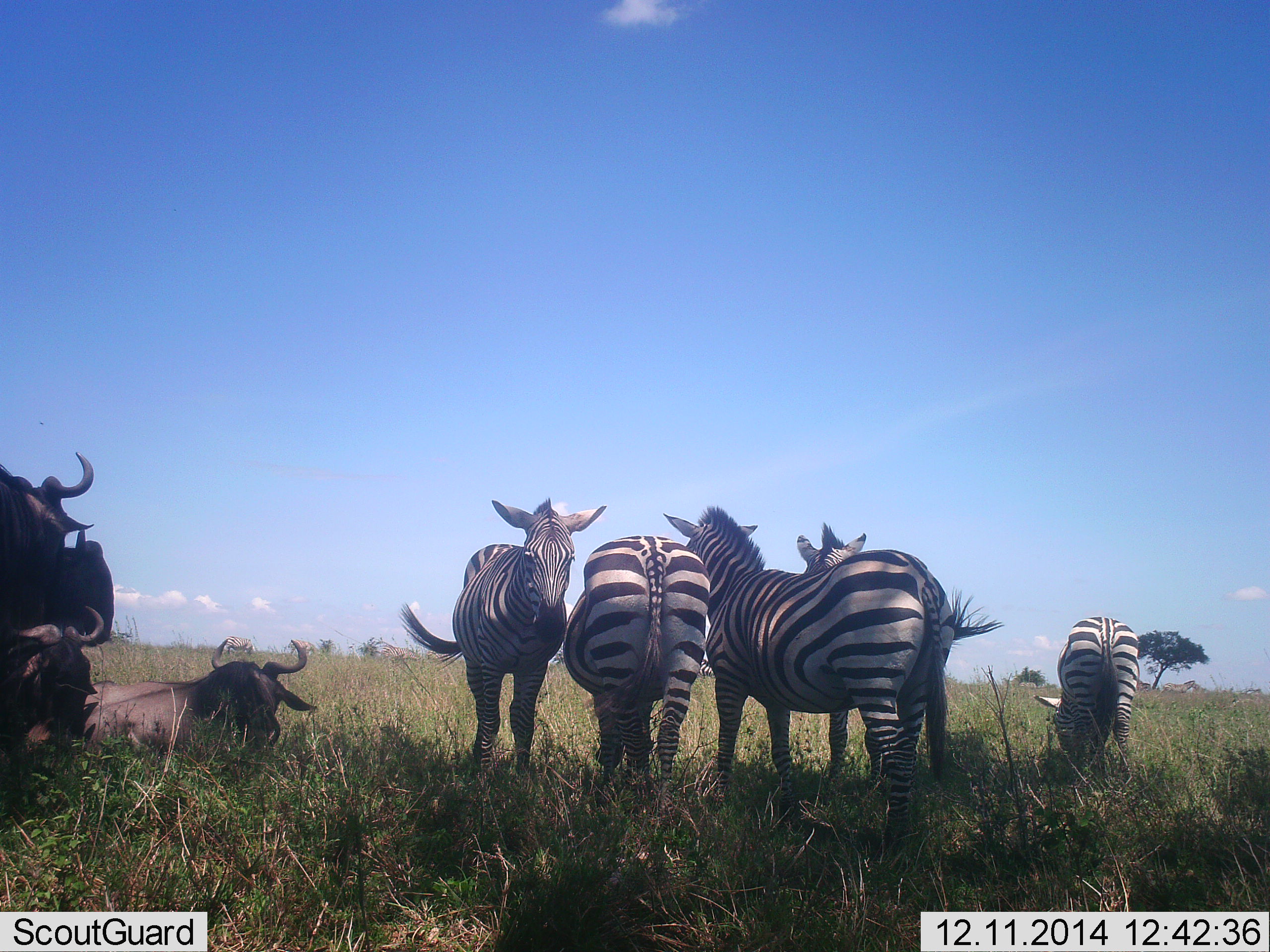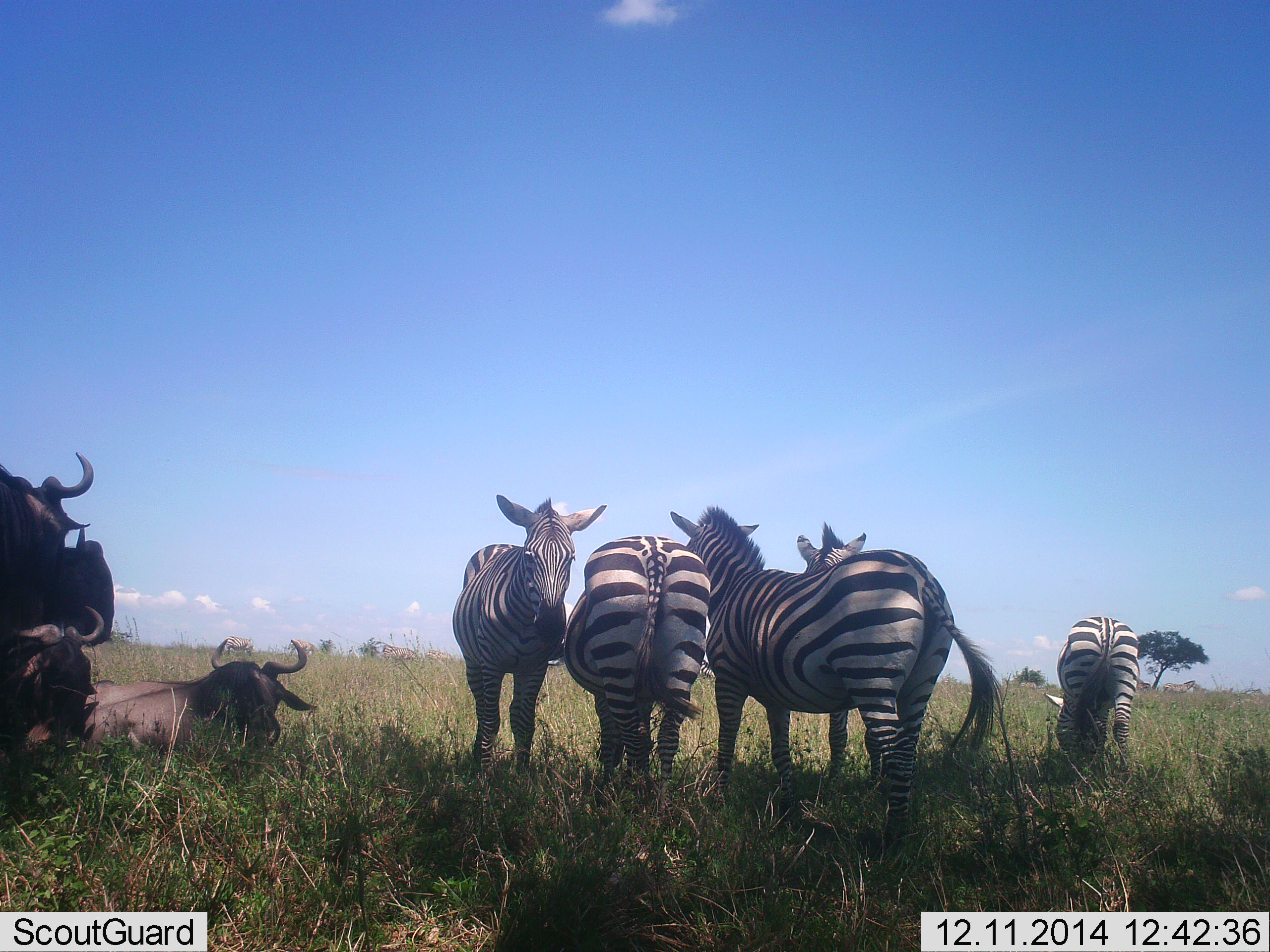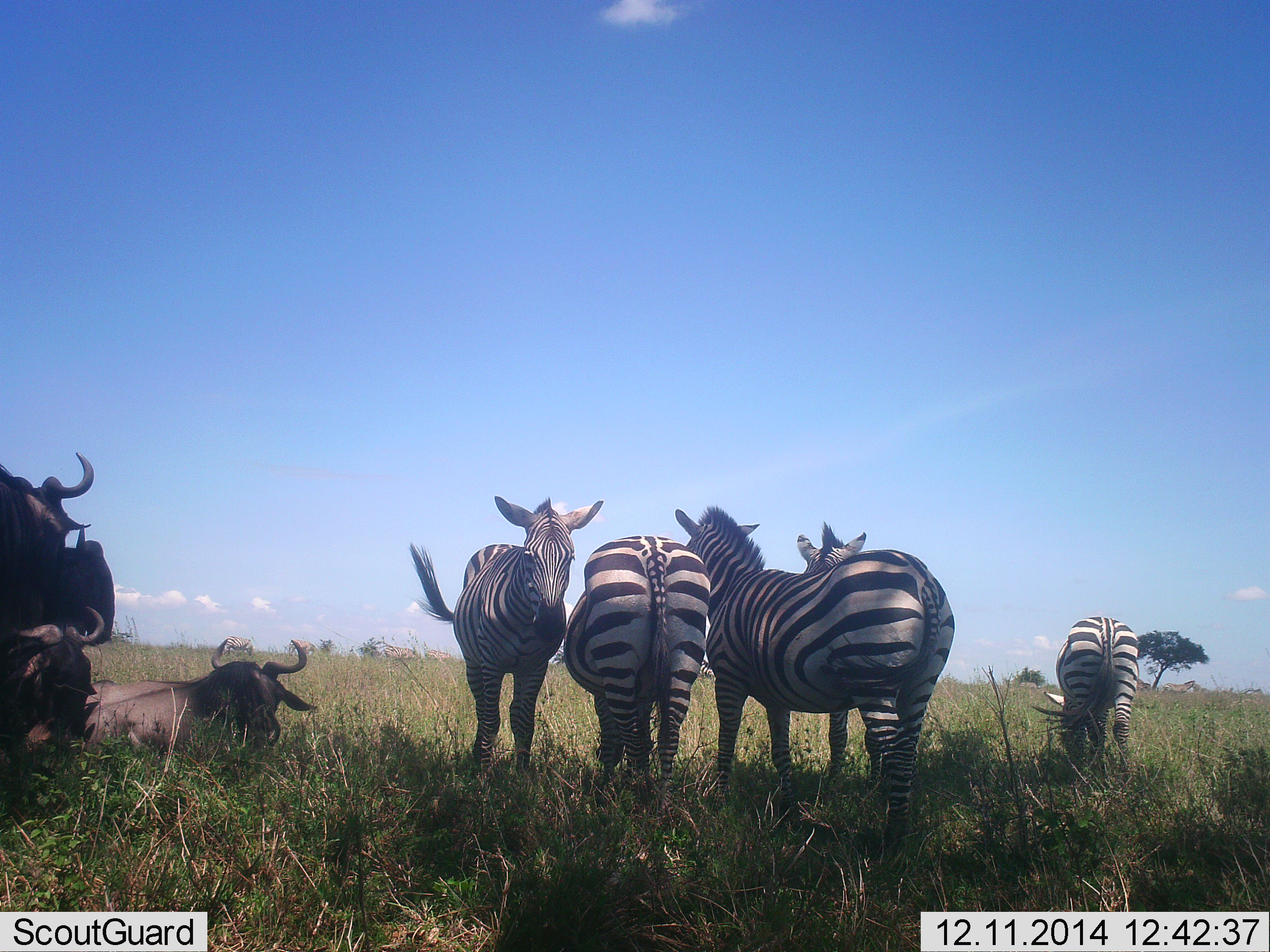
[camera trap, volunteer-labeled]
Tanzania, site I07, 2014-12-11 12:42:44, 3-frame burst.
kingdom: Animalia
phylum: Chordata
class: Mammalia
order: Artiodactyla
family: Bovidae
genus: Connochaetes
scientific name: Connochaetes taurinus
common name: blue wildebeest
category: wildebeest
Wildebeest (blue wildebeest) (Connochaetes taurinus), count 4. Behavior (volunteer vote fractions): standing 60%, resting 100%, moving 0%, interacting 0%. Young present (vote fraction): 0%. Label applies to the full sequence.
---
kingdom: Animalia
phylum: Chordata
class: Mammalia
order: Perissodactyla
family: Equidae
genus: Equus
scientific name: Equus quagga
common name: plains zebra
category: zebra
Zebra (plains zebra) (Equus quagga), count 5. Behavior (volunteer vote fractions): standing 91%, resting 9%, moving 0%, interacting 18%. Young present (vote fraction): 9%. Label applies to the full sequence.